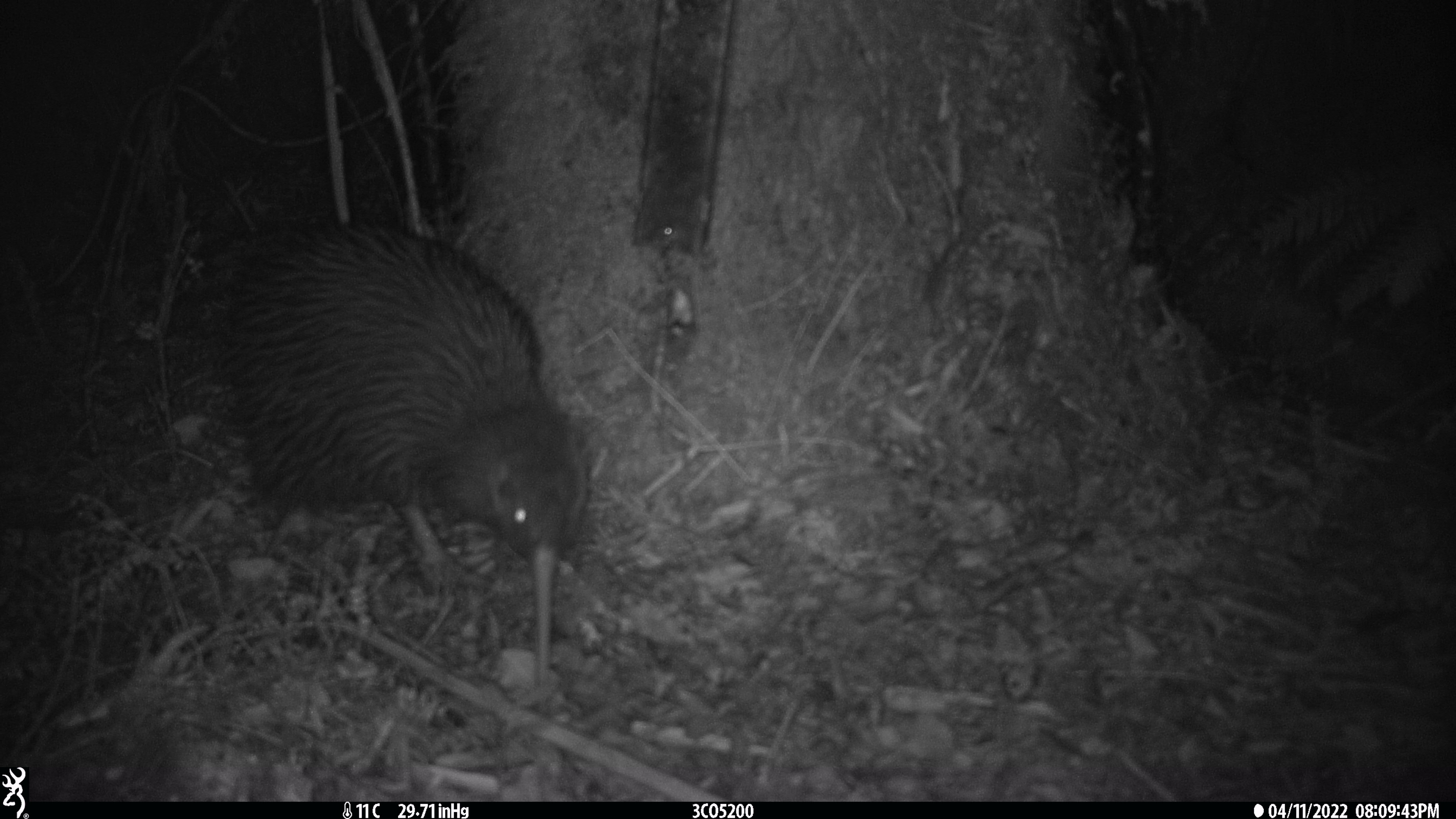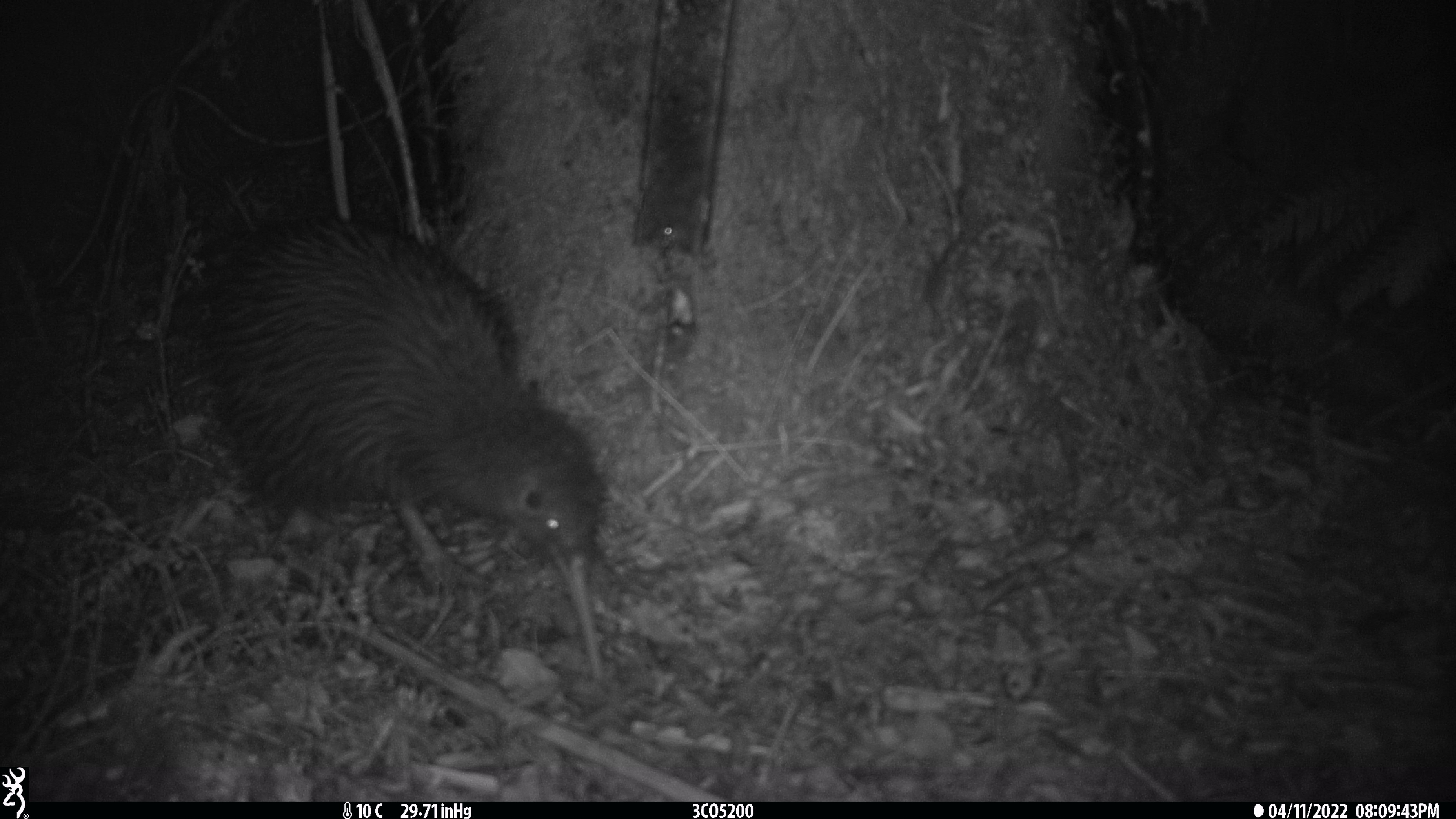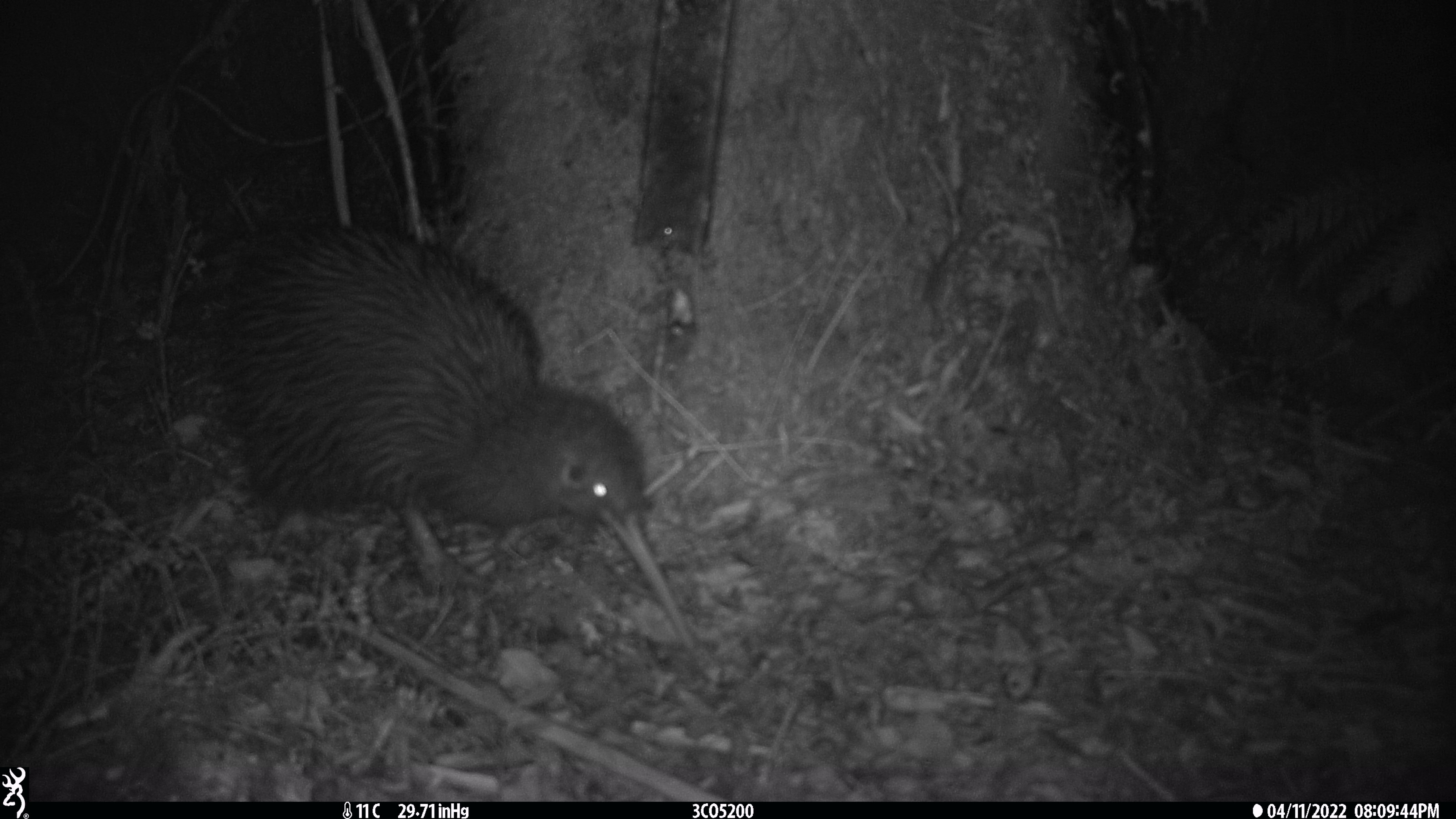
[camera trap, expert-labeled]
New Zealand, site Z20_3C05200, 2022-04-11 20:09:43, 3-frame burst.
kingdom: Animalia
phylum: Chordata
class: Aves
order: Apterygiformes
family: Apterygidae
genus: Apteryx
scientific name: Apteryx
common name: kiwi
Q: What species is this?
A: Kiwi (Apteryx).